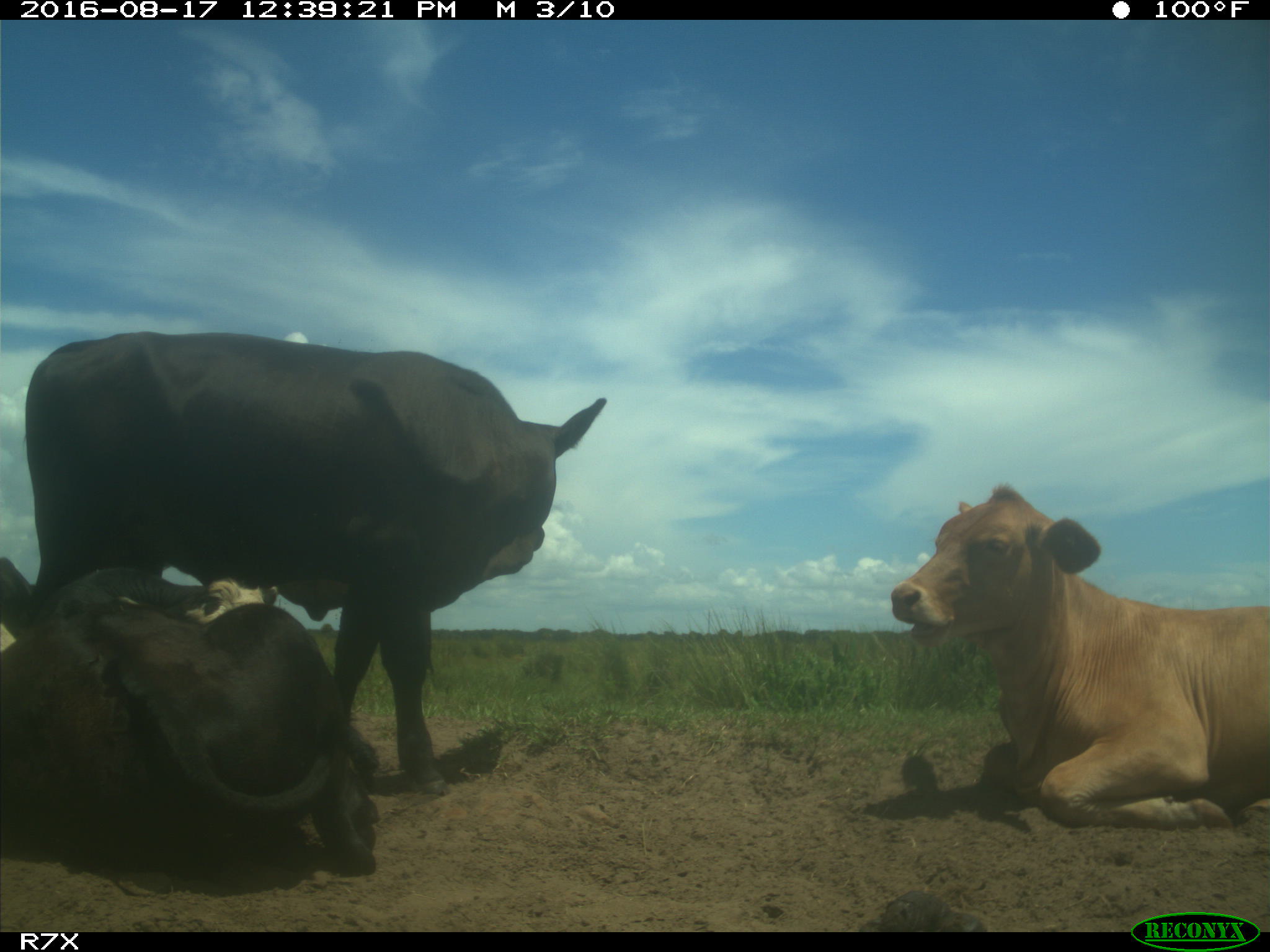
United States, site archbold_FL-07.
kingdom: Animalia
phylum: Chordata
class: Mammalia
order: Artiodactyla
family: Bovidae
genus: Bos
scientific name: Bos taurus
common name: domestic cow